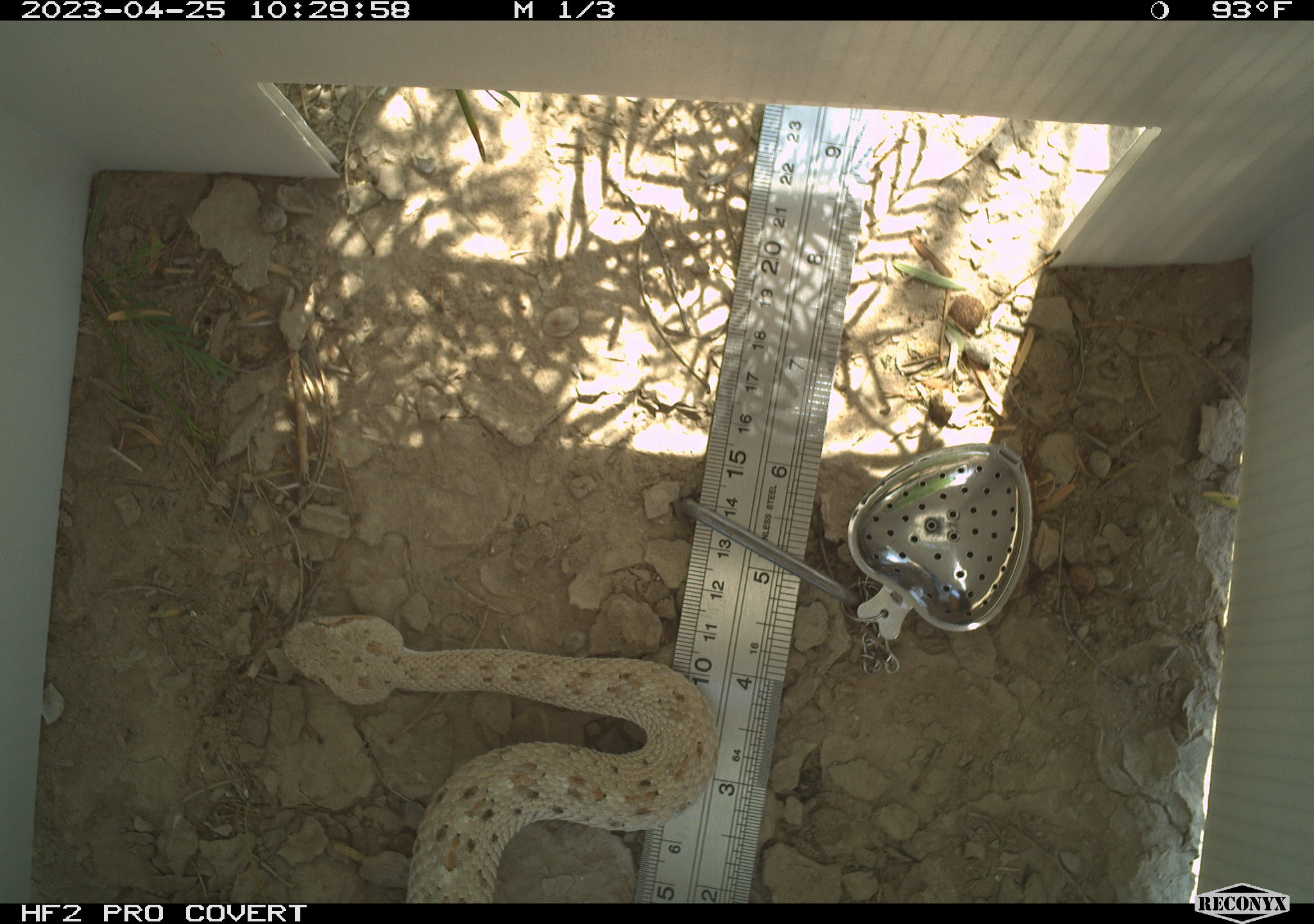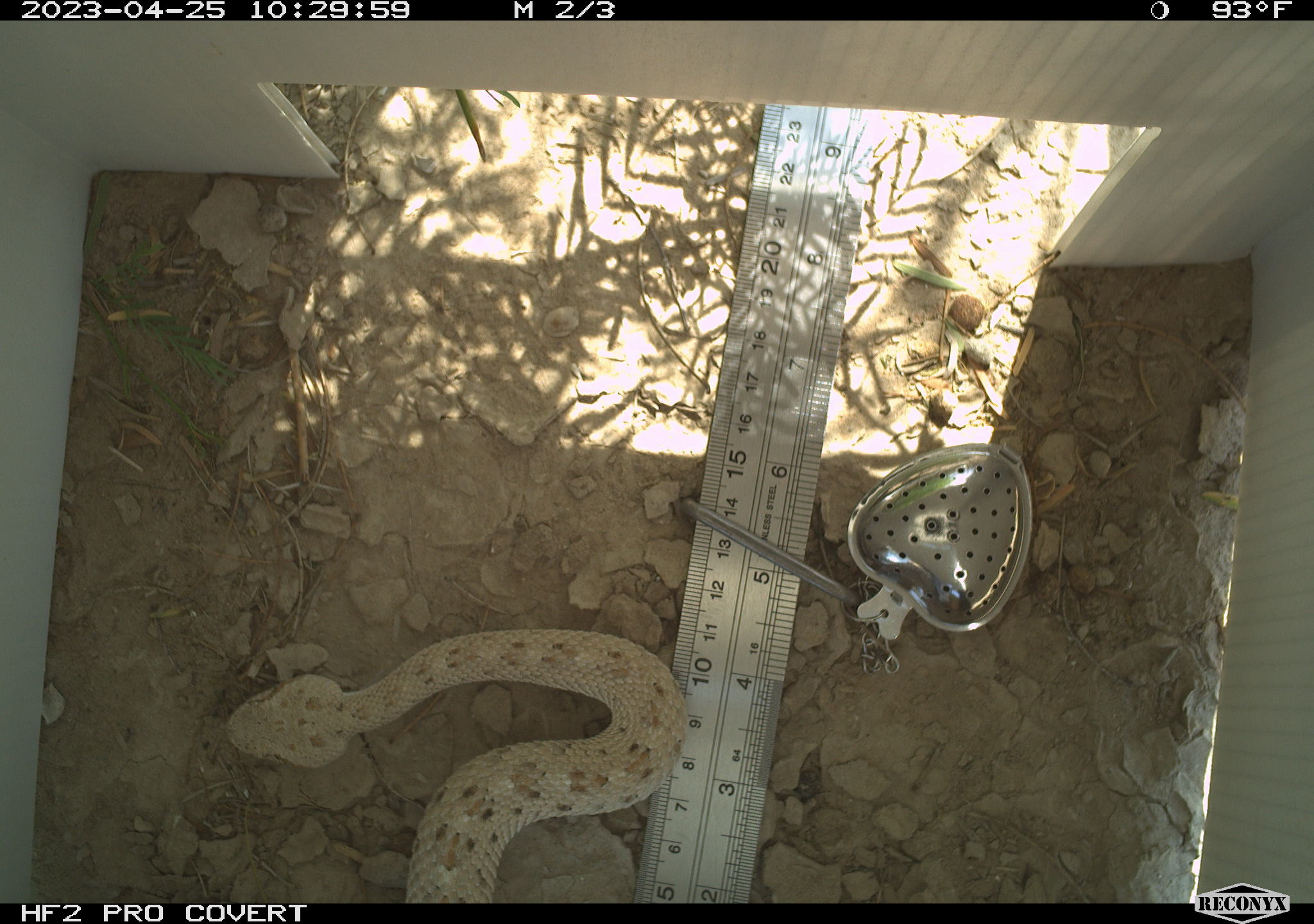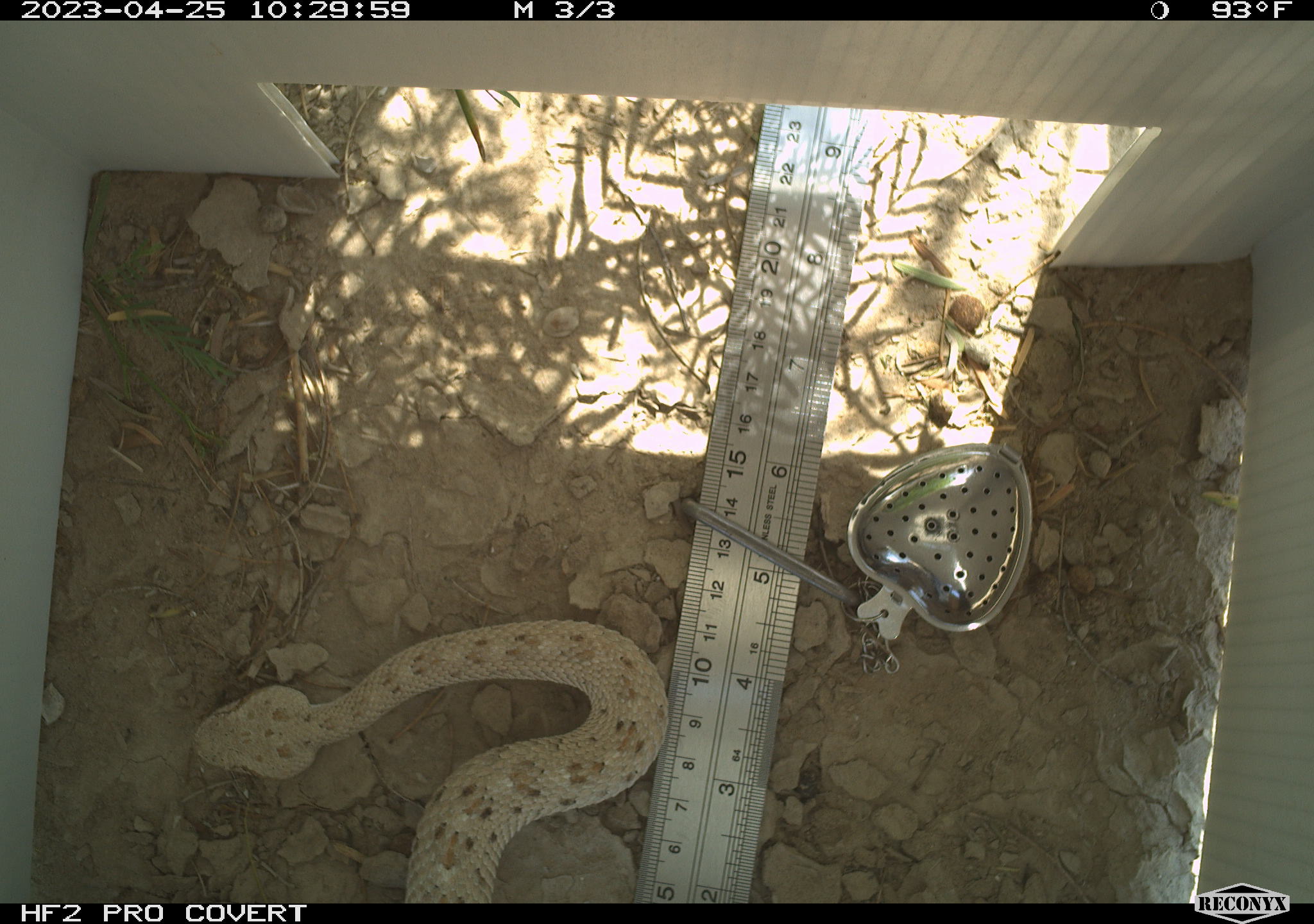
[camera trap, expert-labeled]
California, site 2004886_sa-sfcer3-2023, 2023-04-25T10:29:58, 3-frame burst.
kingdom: Animalia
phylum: Chordata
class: Reptilia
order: Squamata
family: Viperidae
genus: Crotalus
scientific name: Crotalus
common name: rattlers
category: crotalus species